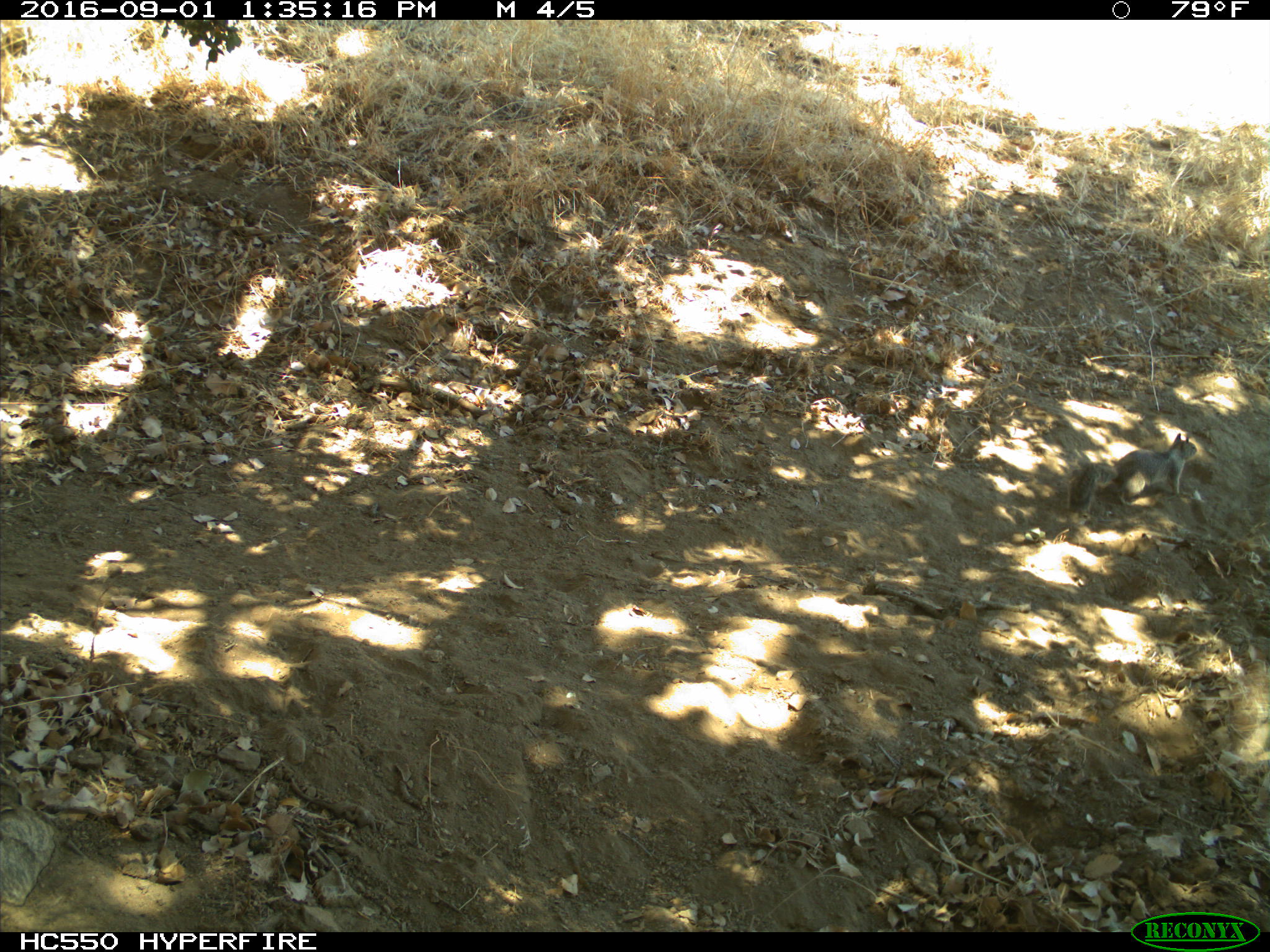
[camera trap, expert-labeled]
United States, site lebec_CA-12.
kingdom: Animalia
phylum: Chordata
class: Mammalia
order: Rodentia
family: Sciuridae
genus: Otospermophilus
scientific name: Otospermophilus beecheyi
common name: california ground squirrel